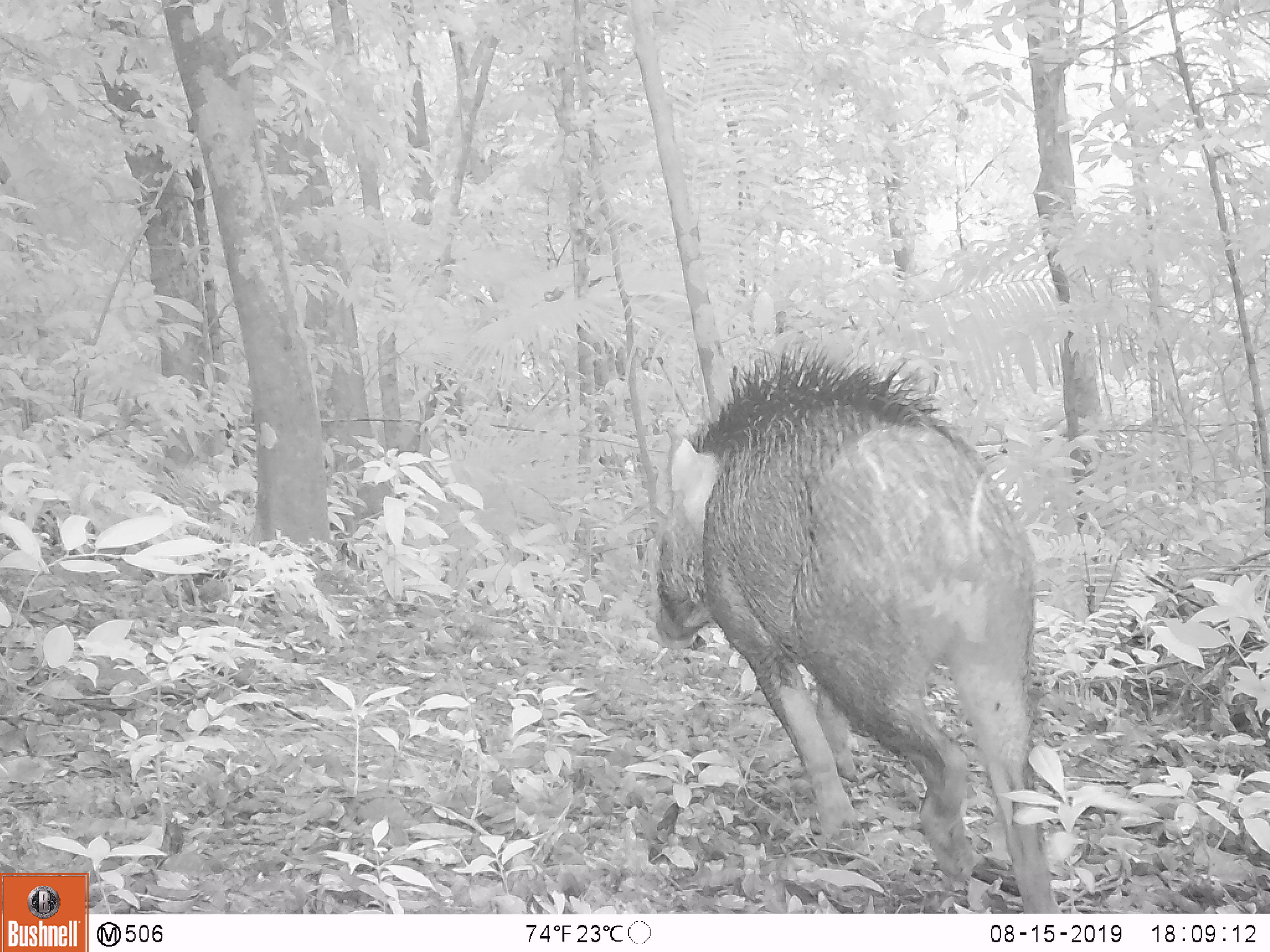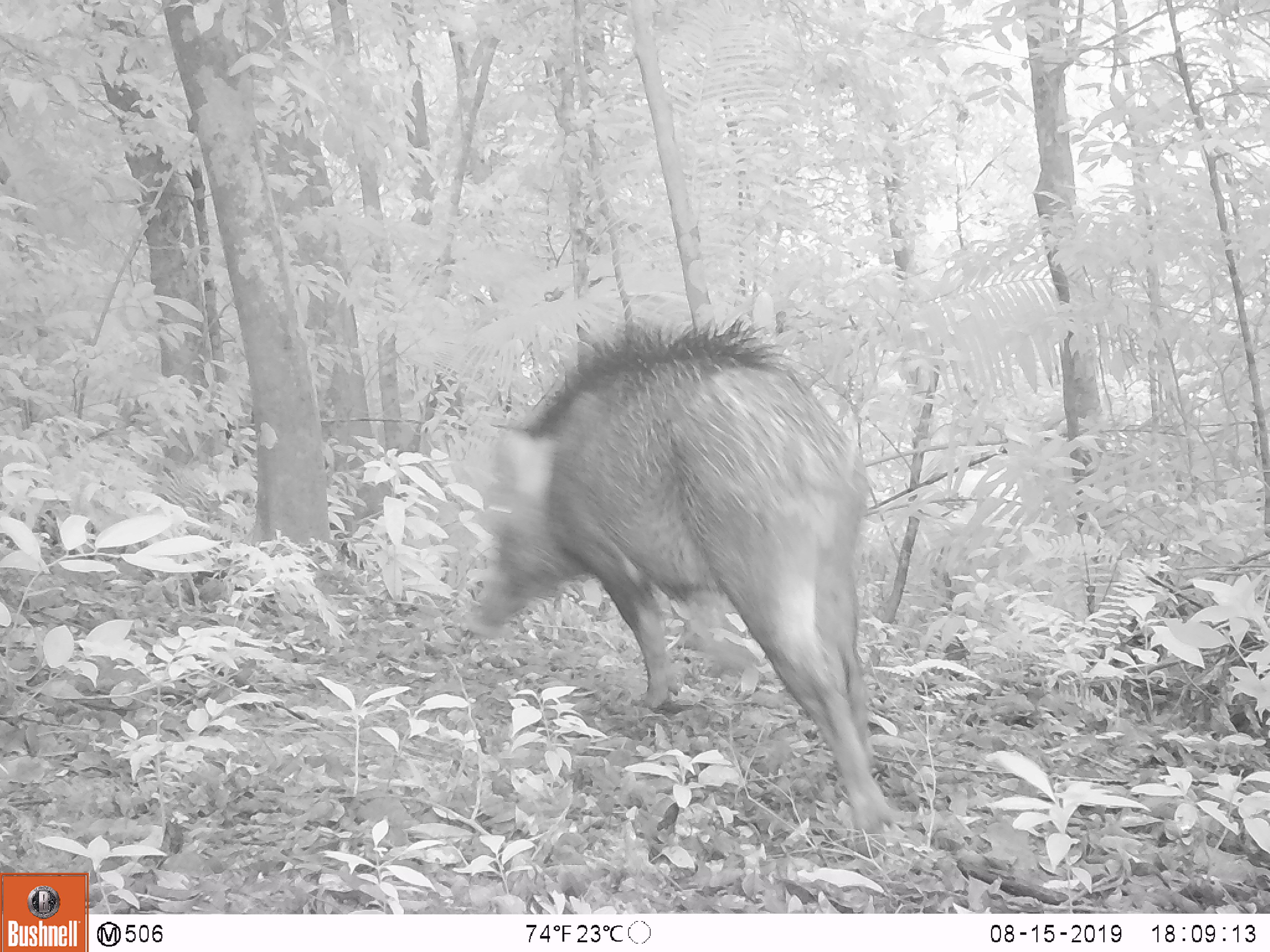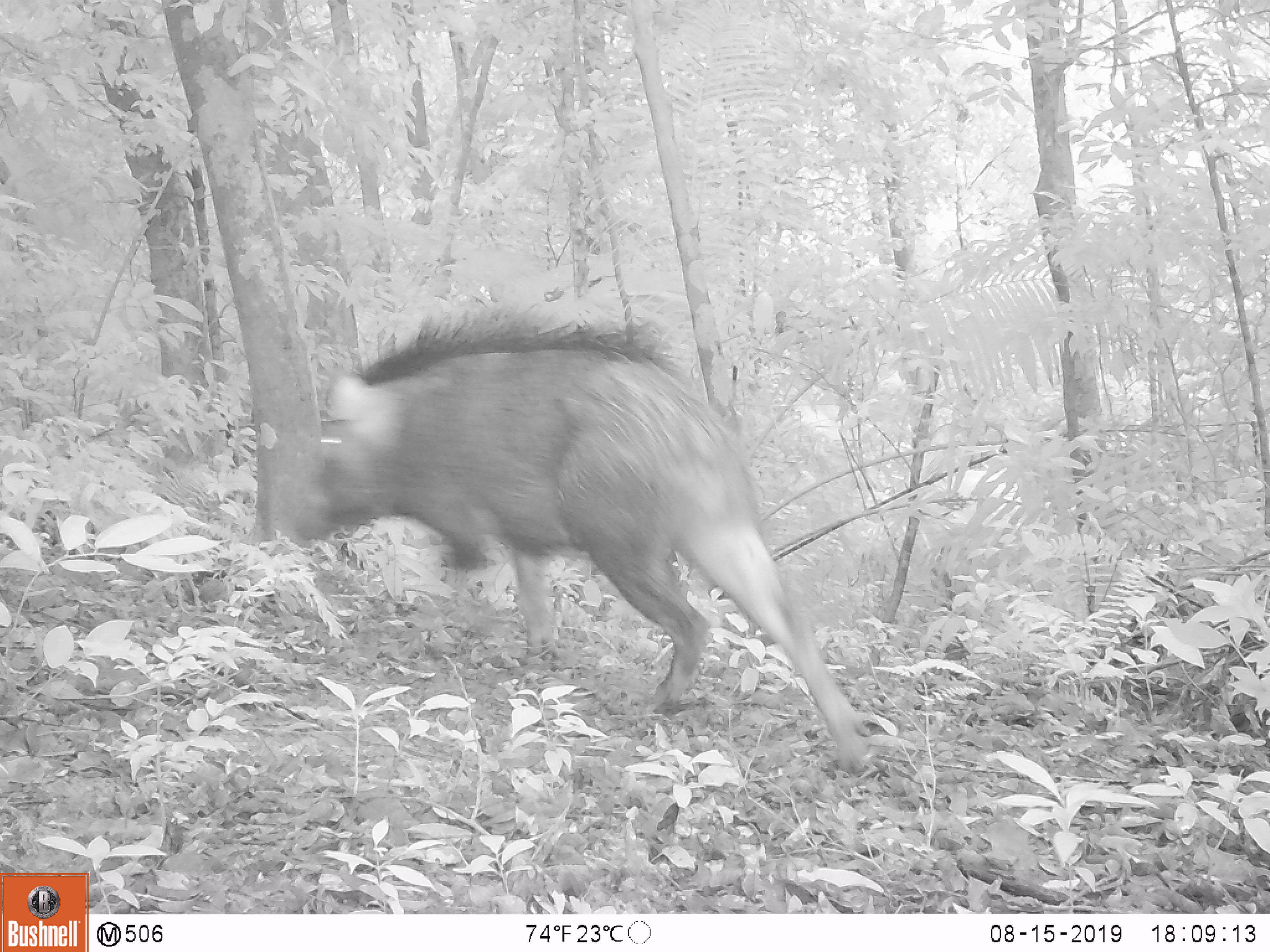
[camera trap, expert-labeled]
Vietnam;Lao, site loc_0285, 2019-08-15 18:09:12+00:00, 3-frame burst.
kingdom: Animalia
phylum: Chordata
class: Mammalia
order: Artiodactyla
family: Suidae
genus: Sus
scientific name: Sus scrofa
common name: eurasian wild pig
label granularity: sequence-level